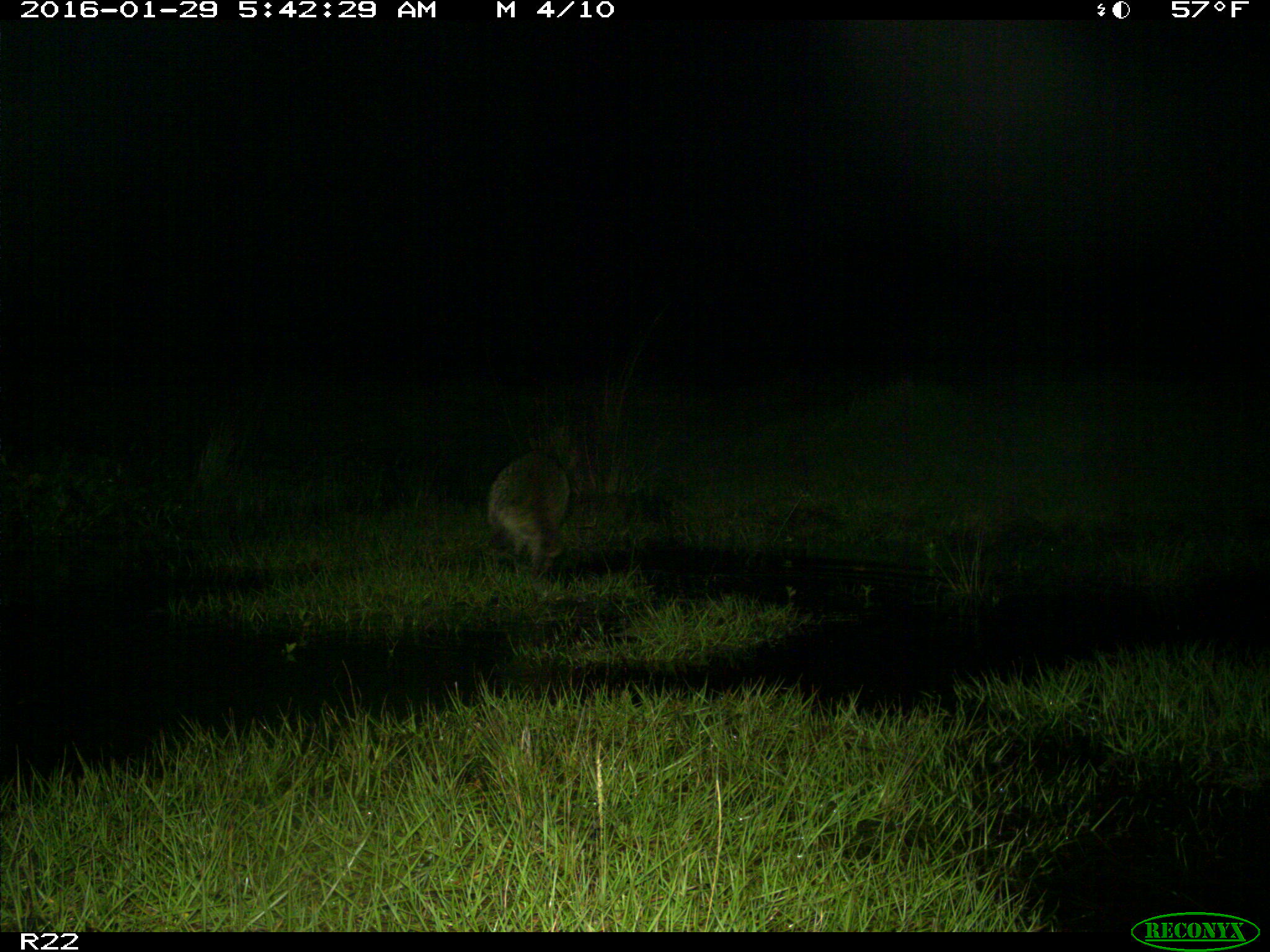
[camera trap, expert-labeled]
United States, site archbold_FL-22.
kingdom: Animalia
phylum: Chordata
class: Mammalia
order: Carnivora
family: Procyonidae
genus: Procyon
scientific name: Procyon lotor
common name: common raccoon